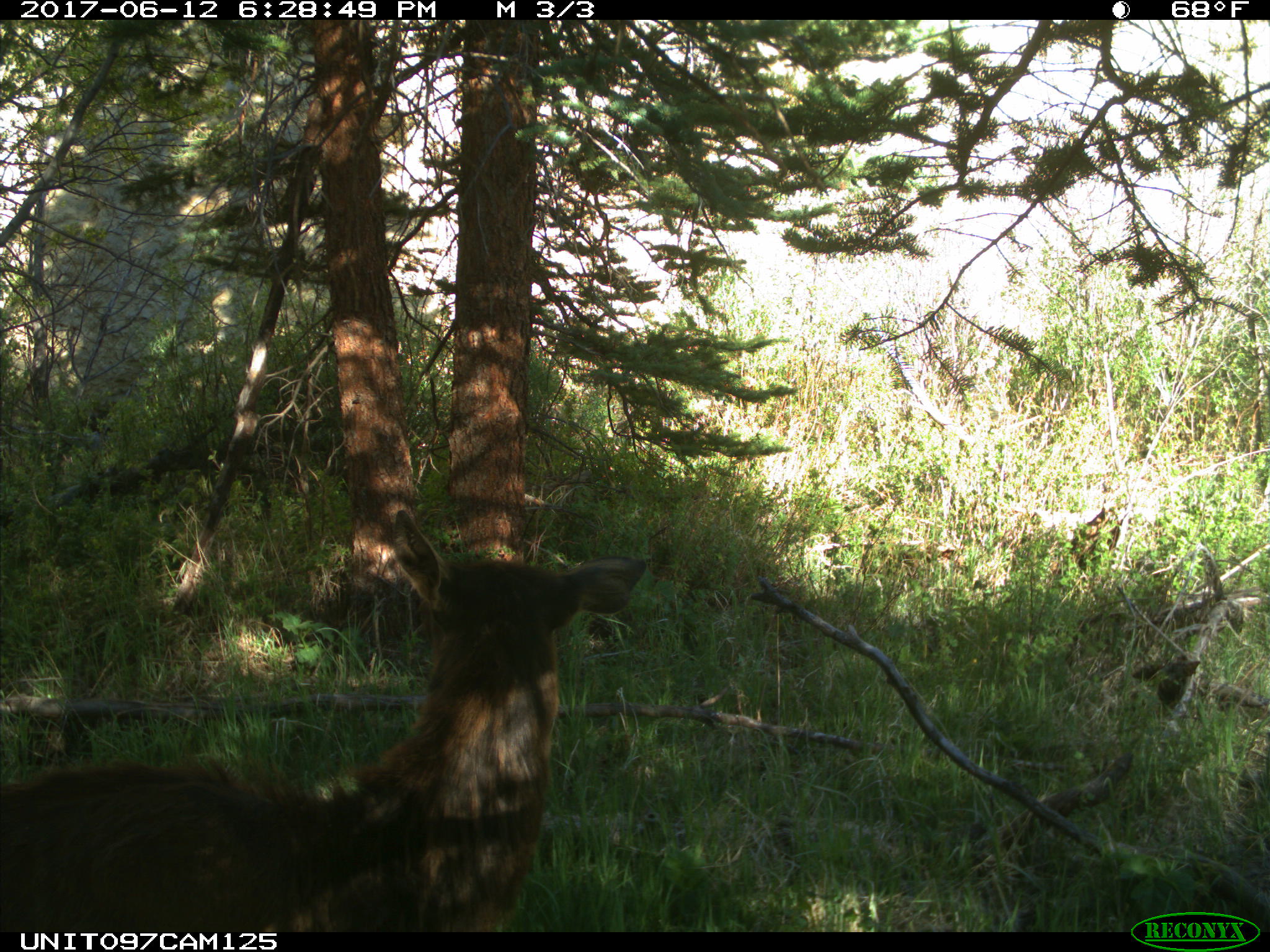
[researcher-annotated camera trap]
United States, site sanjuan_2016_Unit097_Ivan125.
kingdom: Animalia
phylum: Chordata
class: Mammalia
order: Artiodactyla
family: Cervidae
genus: Cervus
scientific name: Cervus elaphus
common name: red deer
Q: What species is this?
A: Cervus elaphus (red deer).